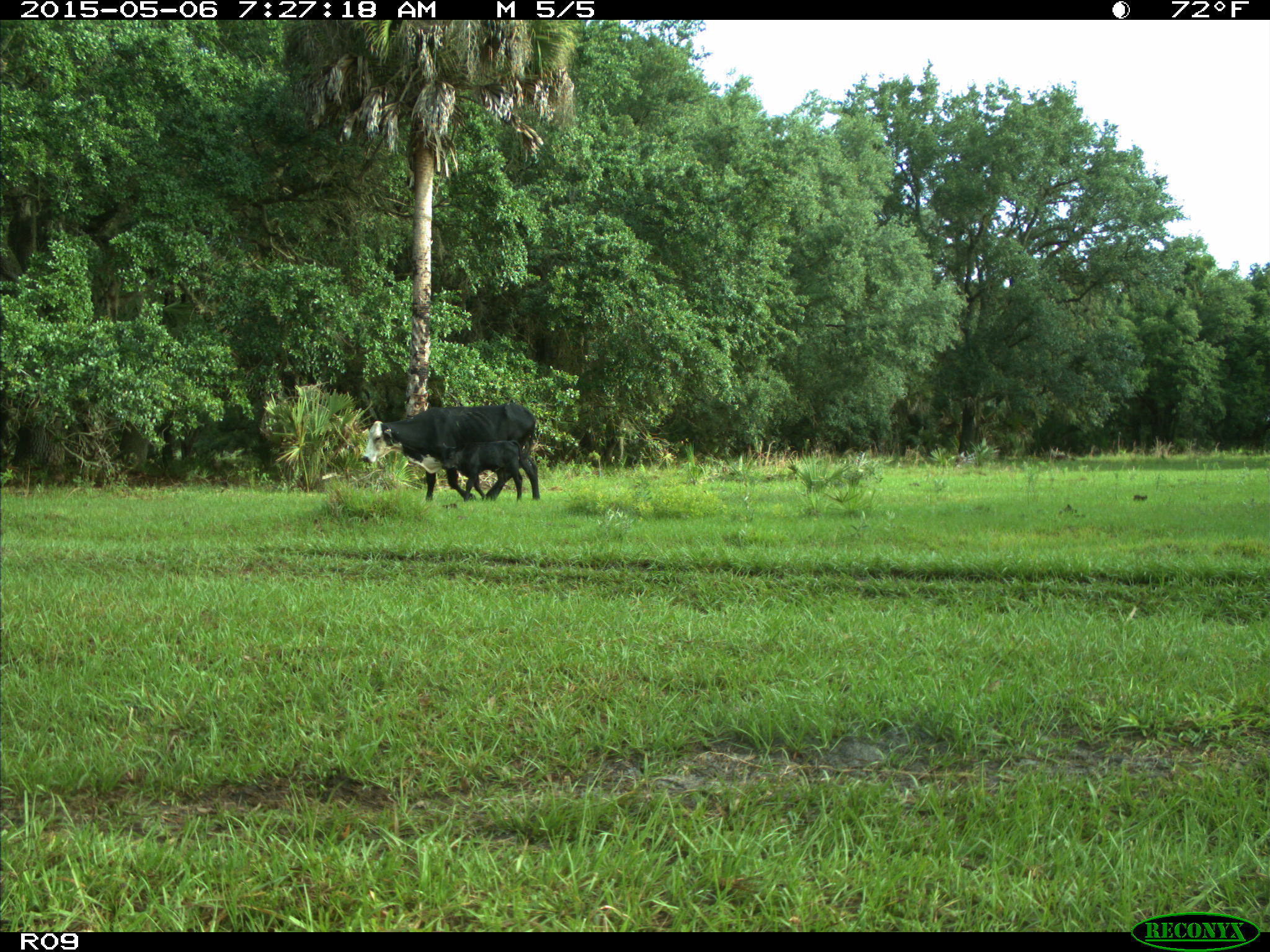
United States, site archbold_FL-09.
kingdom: Animalia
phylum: Chordata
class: Mammalia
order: Artiodactyla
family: Bovidae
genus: Bos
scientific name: Bos taurus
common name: domestic cow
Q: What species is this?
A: Bos taurus (domestic cow).